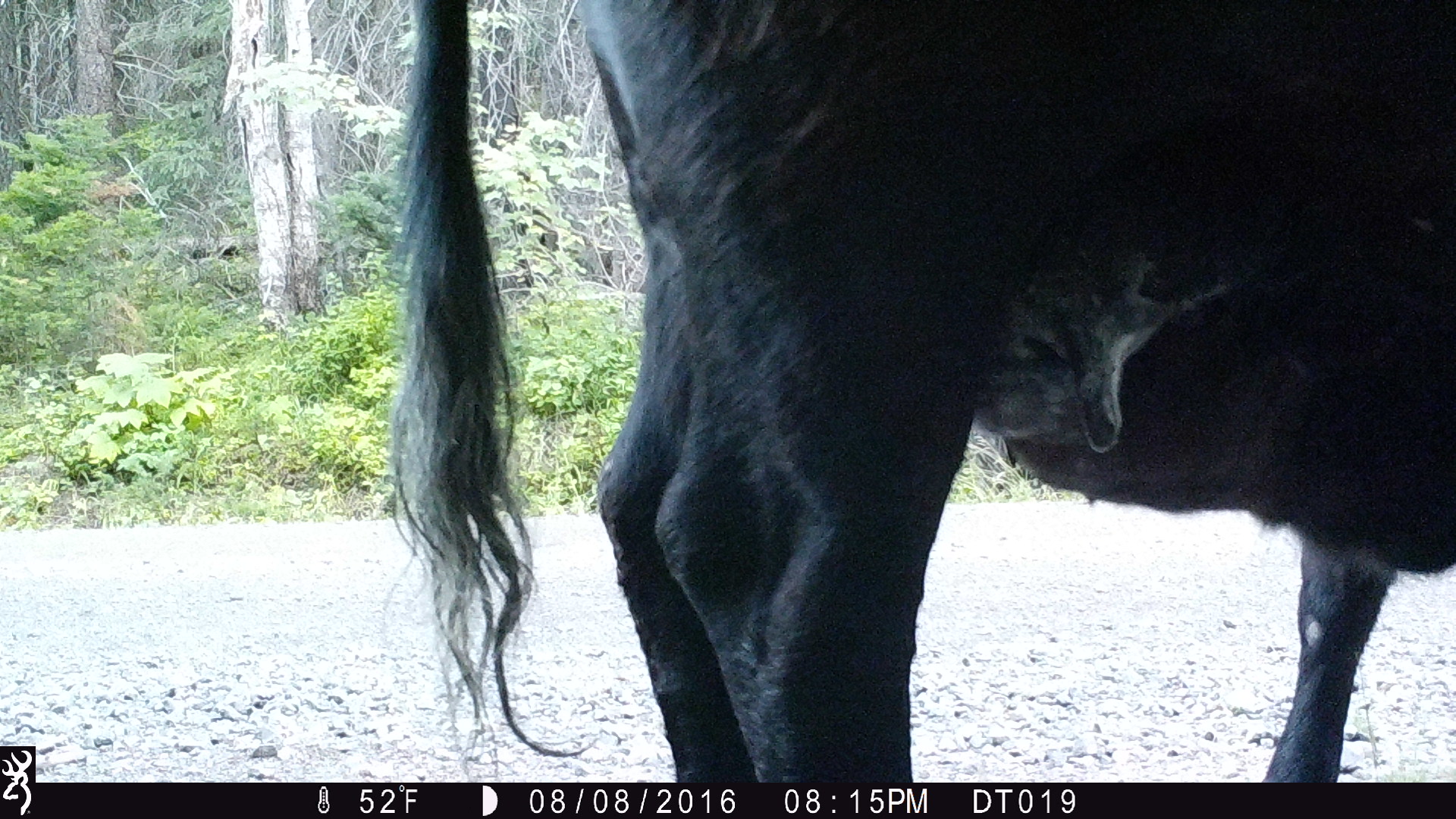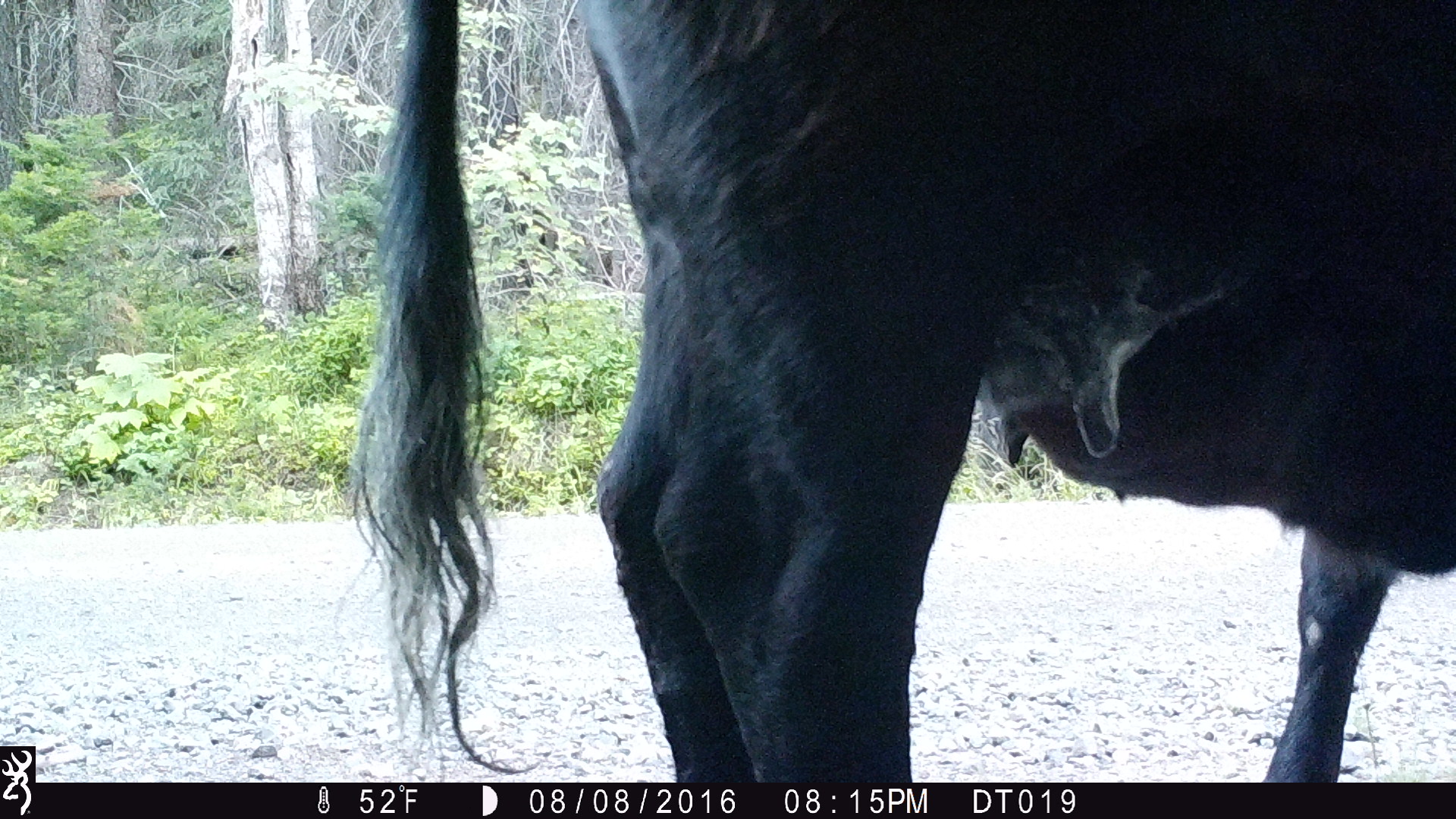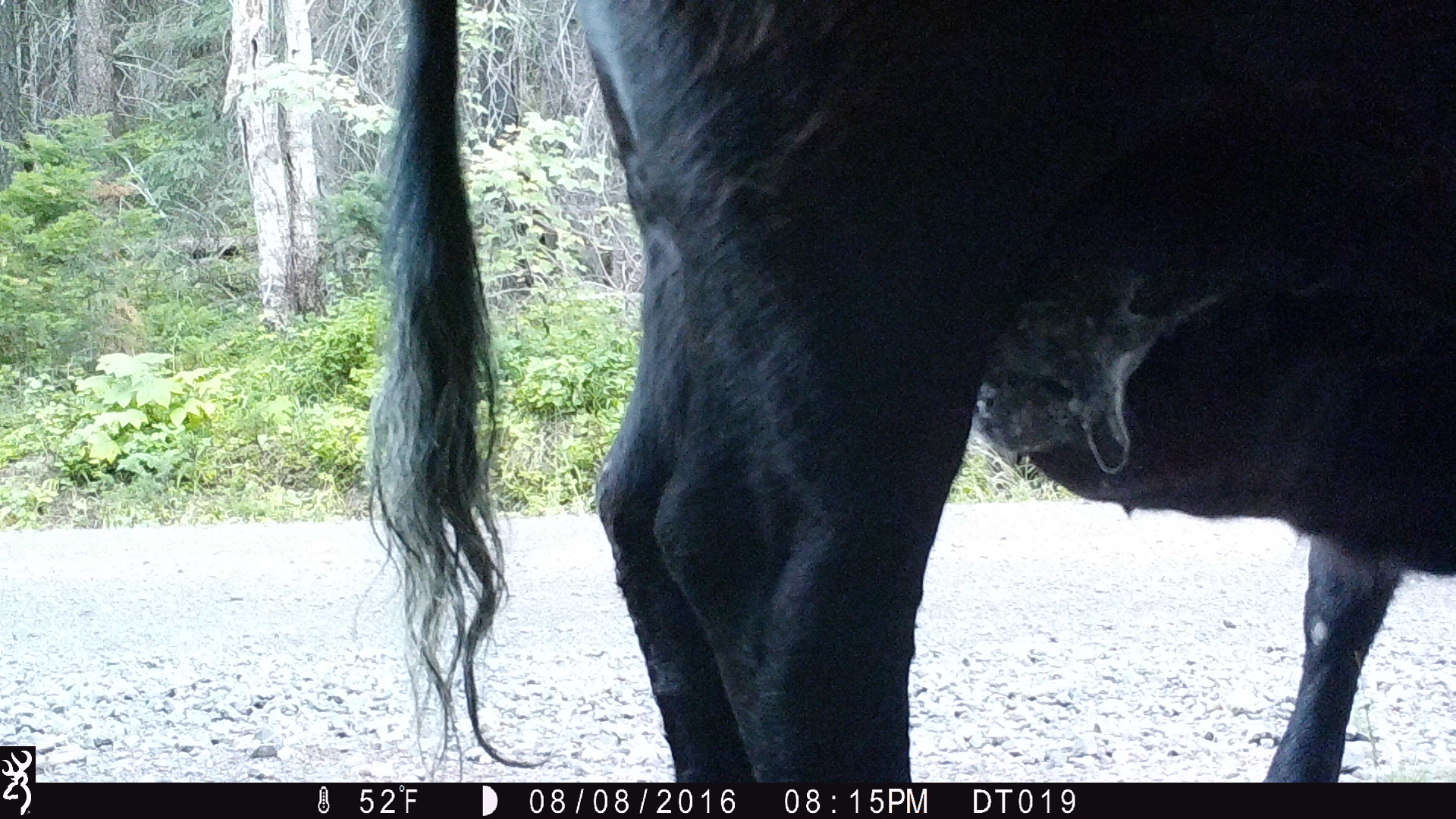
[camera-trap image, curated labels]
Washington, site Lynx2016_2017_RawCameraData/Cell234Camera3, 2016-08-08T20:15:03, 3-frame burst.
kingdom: Animalia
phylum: Chordata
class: Mammalia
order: Artiodactyla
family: Bovidae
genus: Bos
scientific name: Bos taurus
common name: domestic cattle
Domestic cattle (Bos taurus). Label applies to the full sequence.